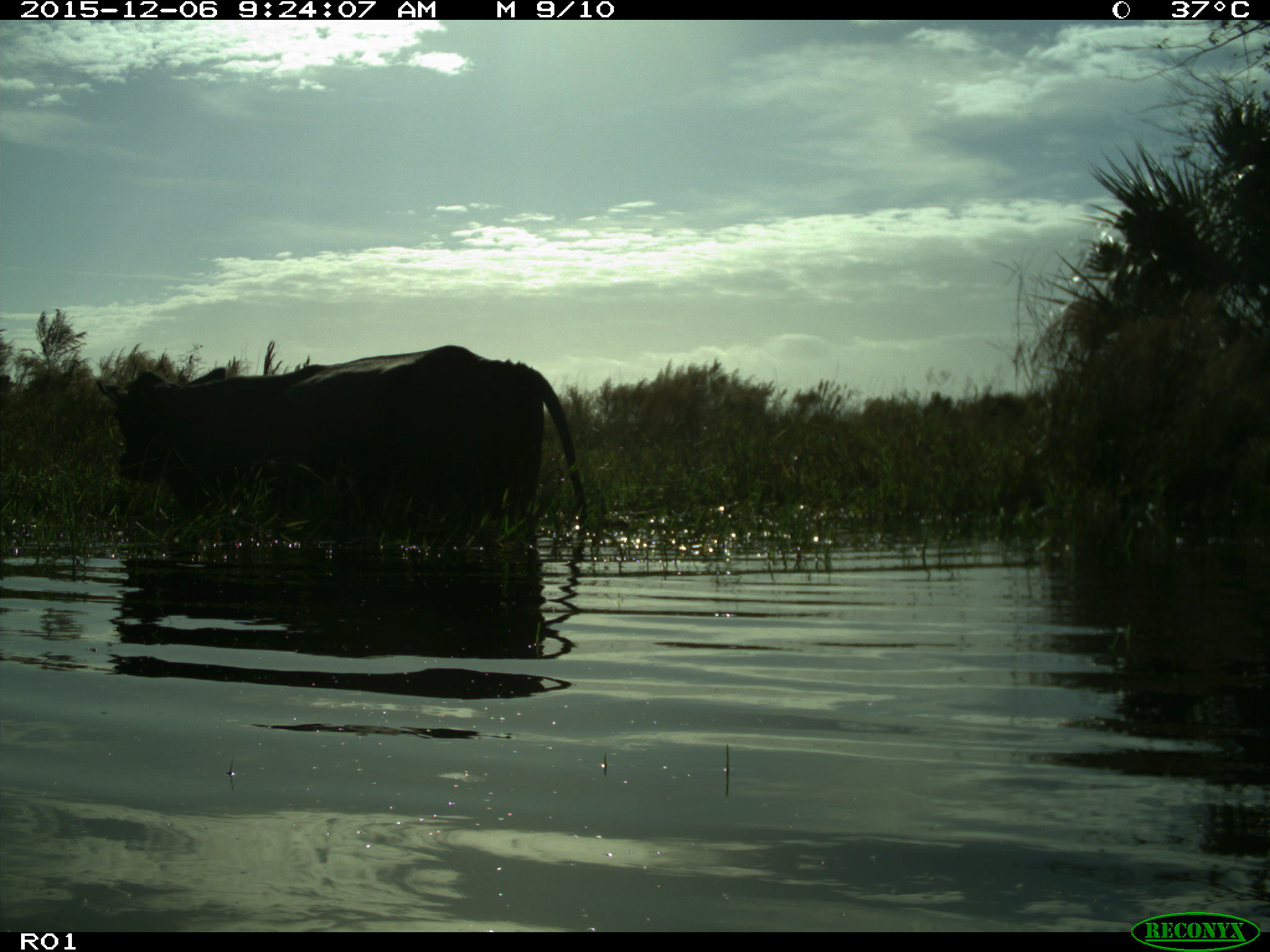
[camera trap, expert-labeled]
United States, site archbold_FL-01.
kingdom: Animalia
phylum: Chordata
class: Mammalia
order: Artiodactyla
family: Bovidae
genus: Bos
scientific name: Bos taurus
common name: domestic cow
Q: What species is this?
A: Bos taurus (domestic cow).